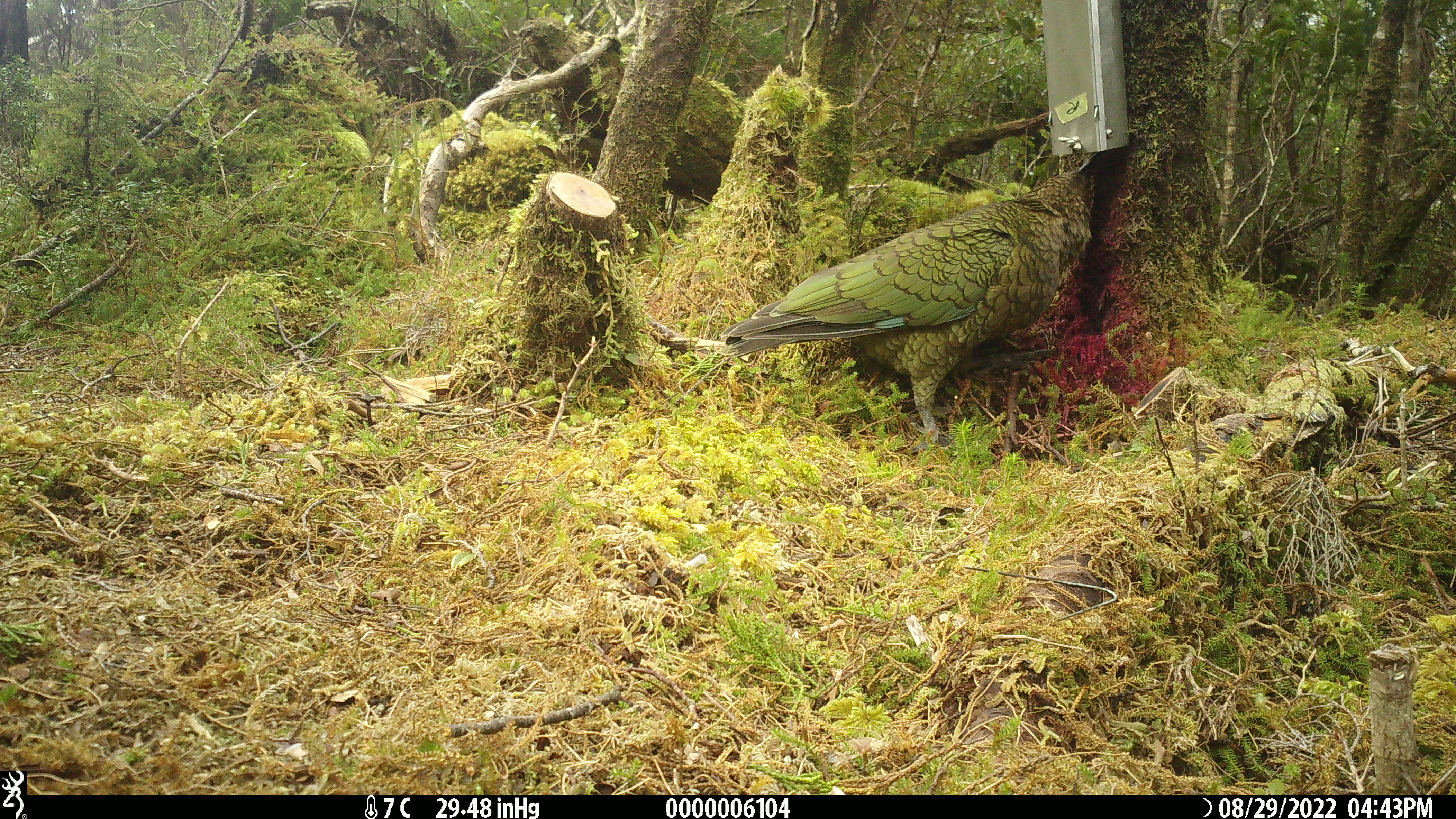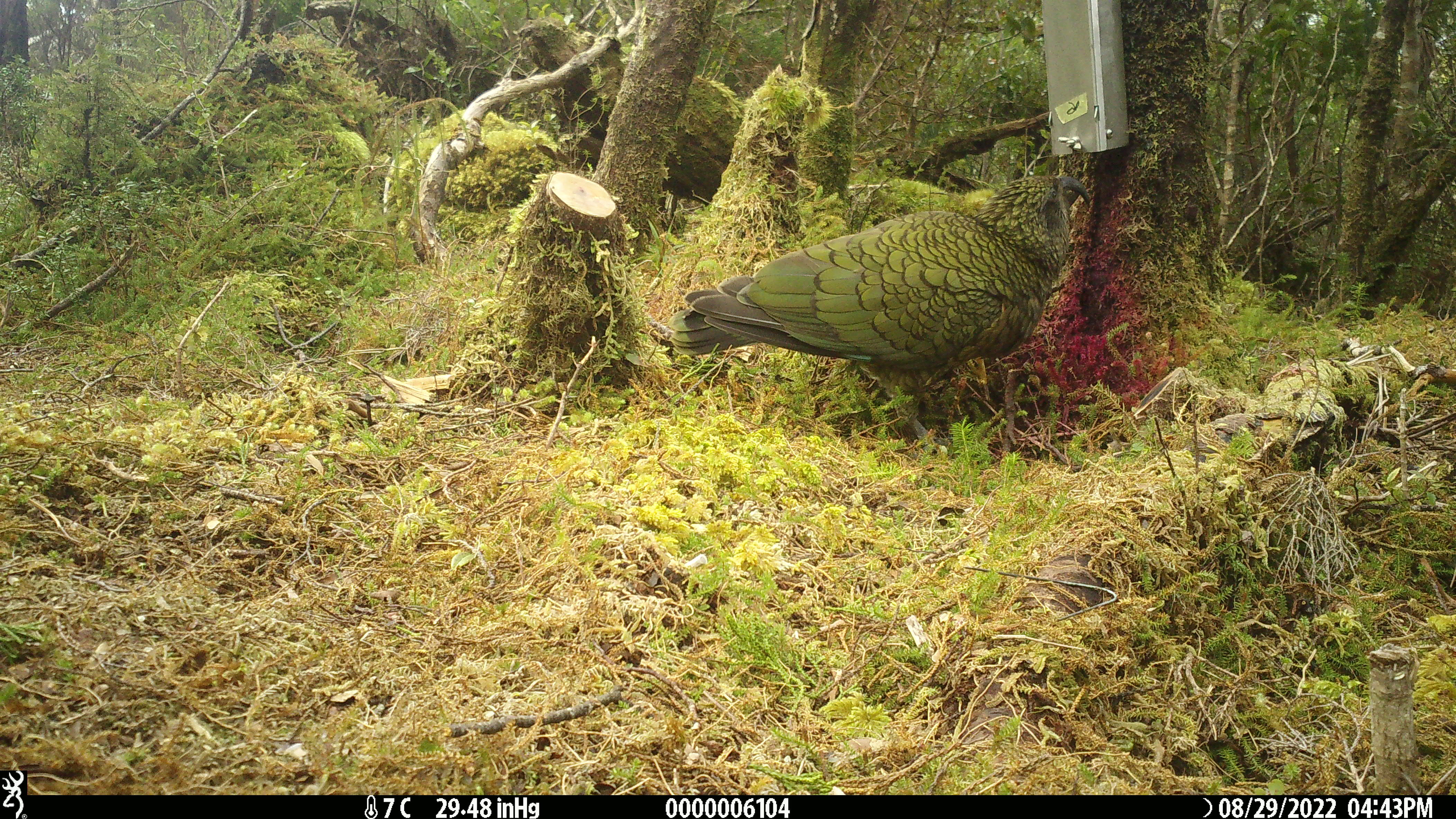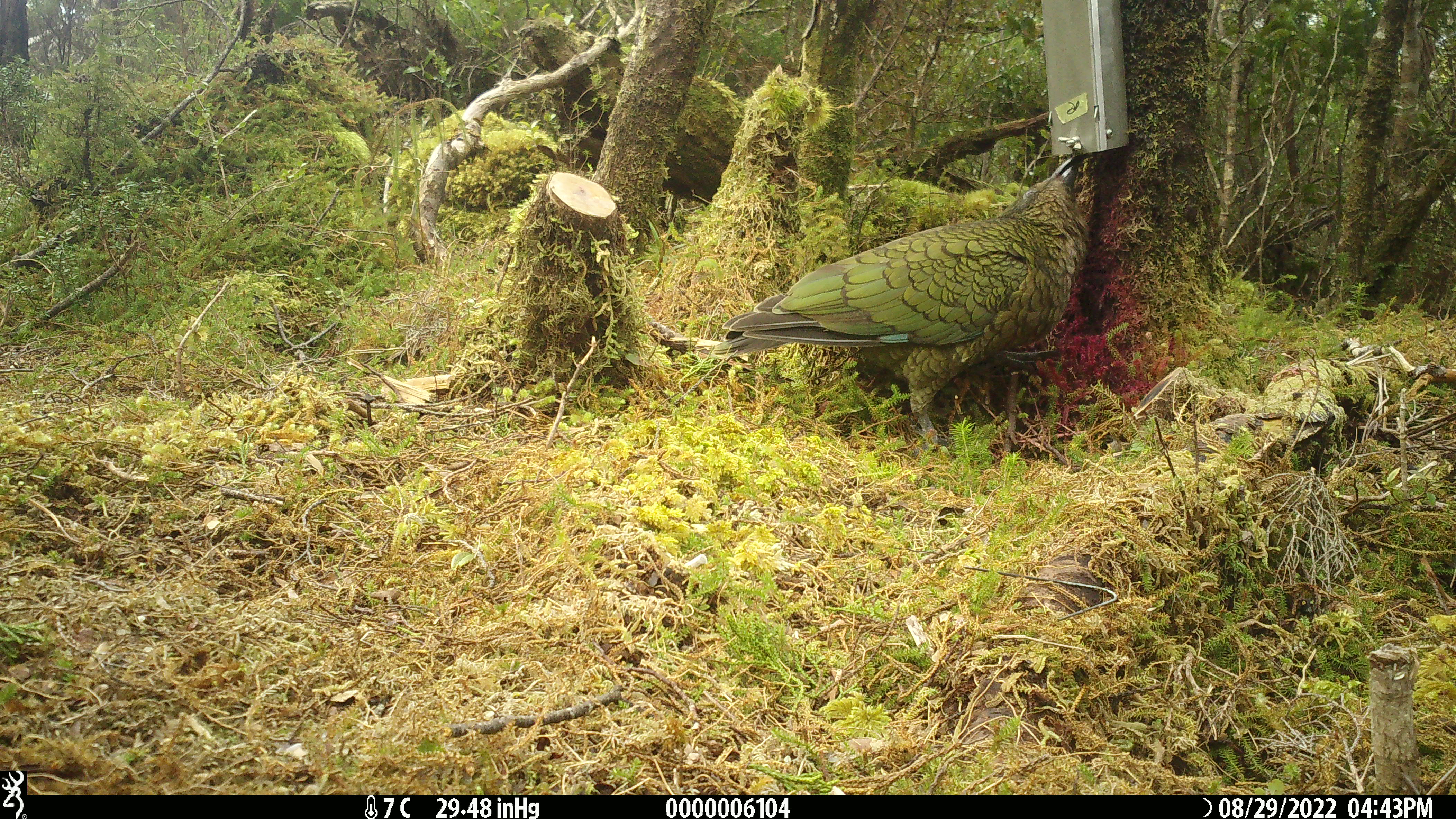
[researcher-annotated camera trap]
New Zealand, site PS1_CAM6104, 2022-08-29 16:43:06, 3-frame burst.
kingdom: Animalia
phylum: Chordata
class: Aves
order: Psittaciformes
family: Strigopidae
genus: Nestor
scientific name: Nestor notabilis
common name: kea